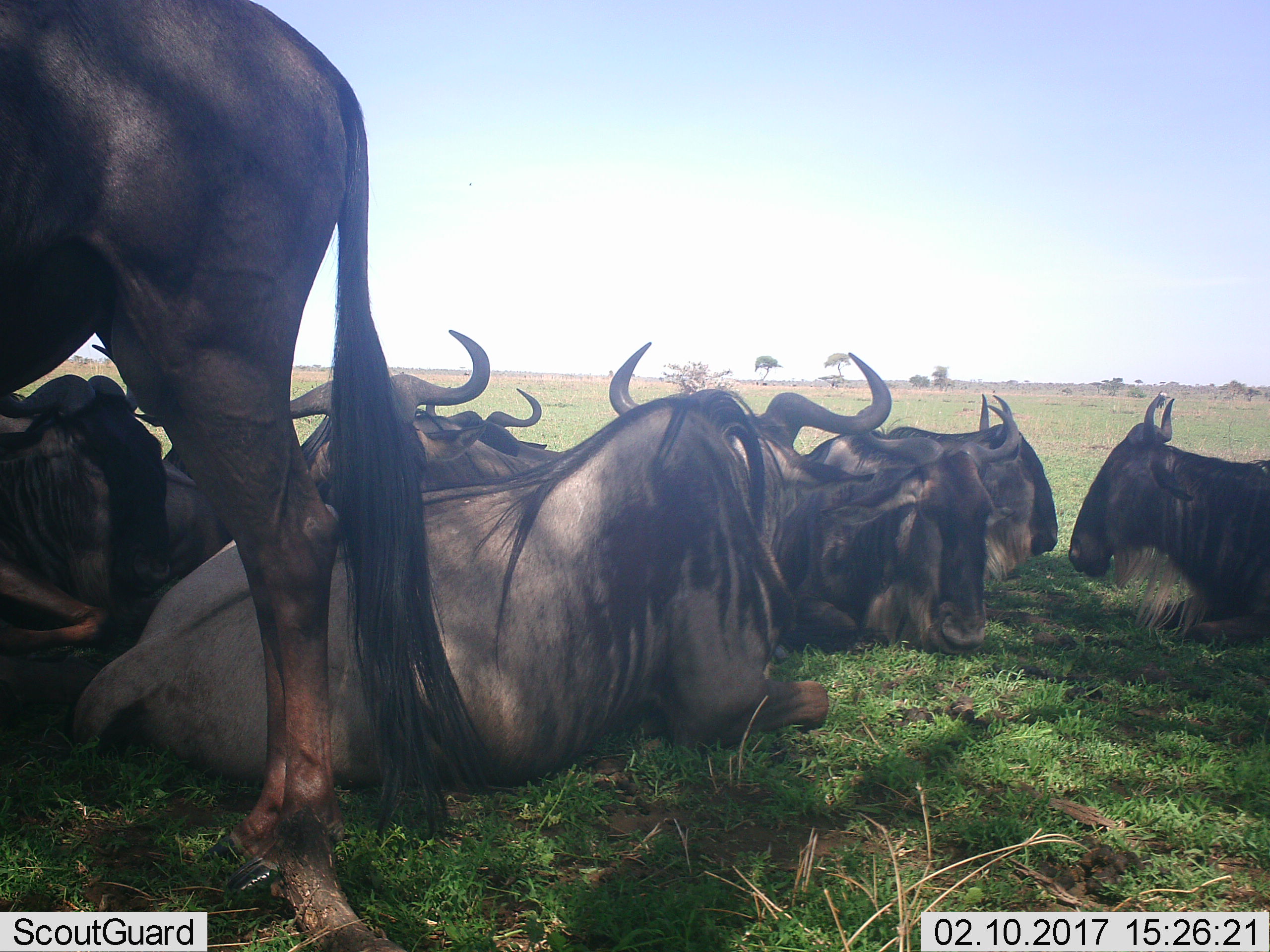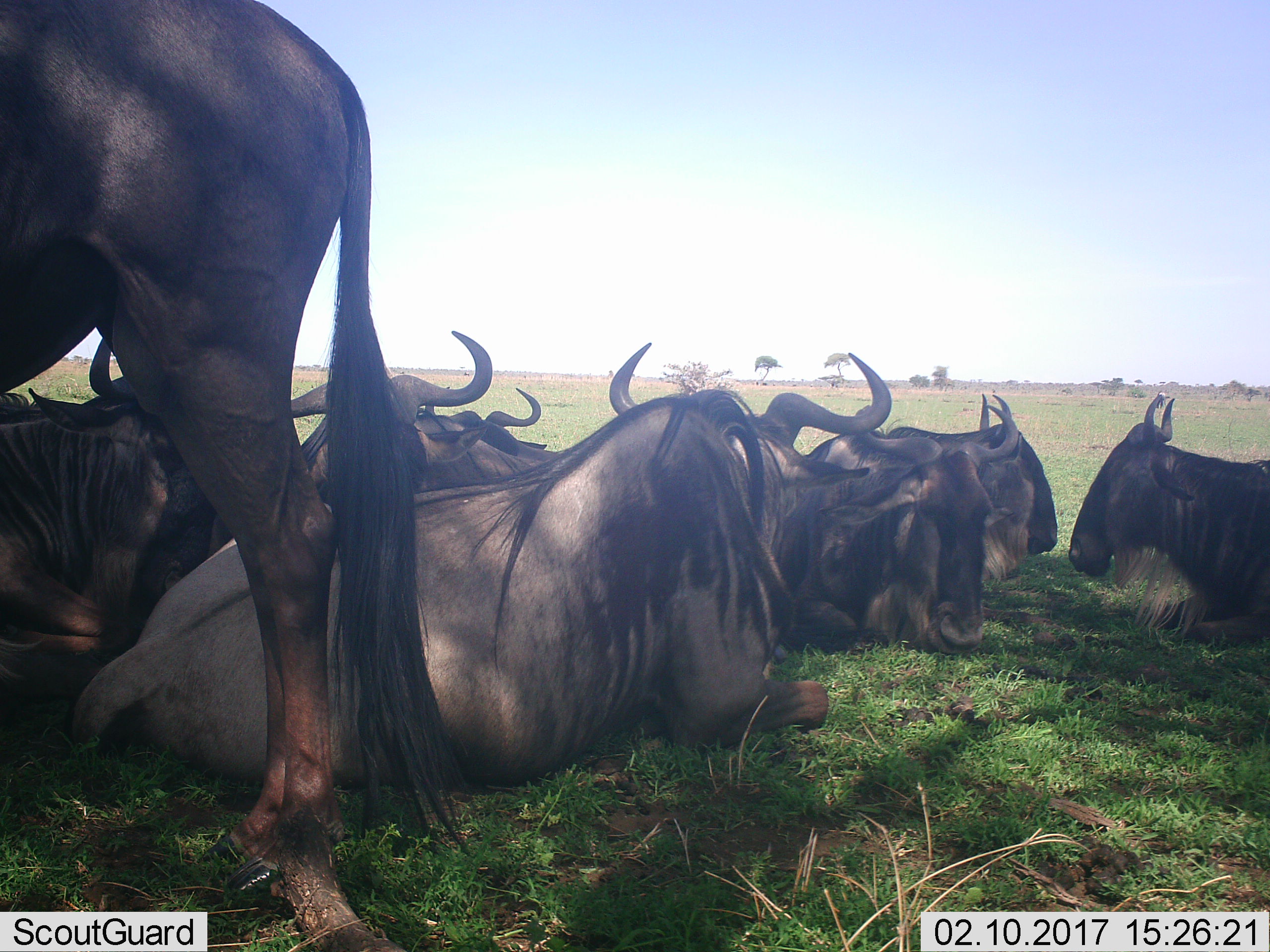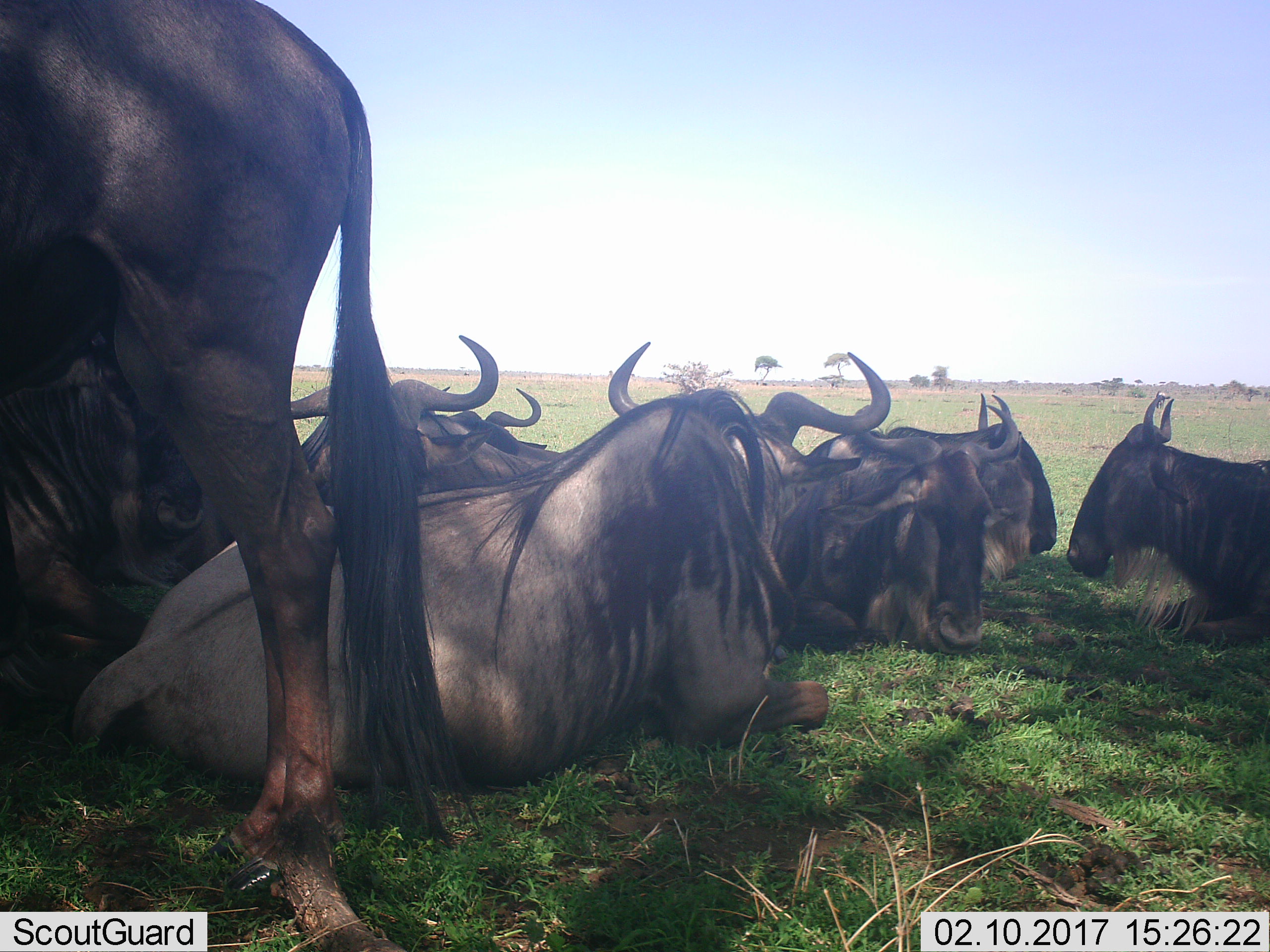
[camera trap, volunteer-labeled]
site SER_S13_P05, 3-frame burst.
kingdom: Animalia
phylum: Chordata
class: Mammalia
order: Artiodactyla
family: Bovidae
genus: Connochaetes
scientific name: Connochaetes taurinus taurinus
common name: blue wildebeest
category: wildebeestblue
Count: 8.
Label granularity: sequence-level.